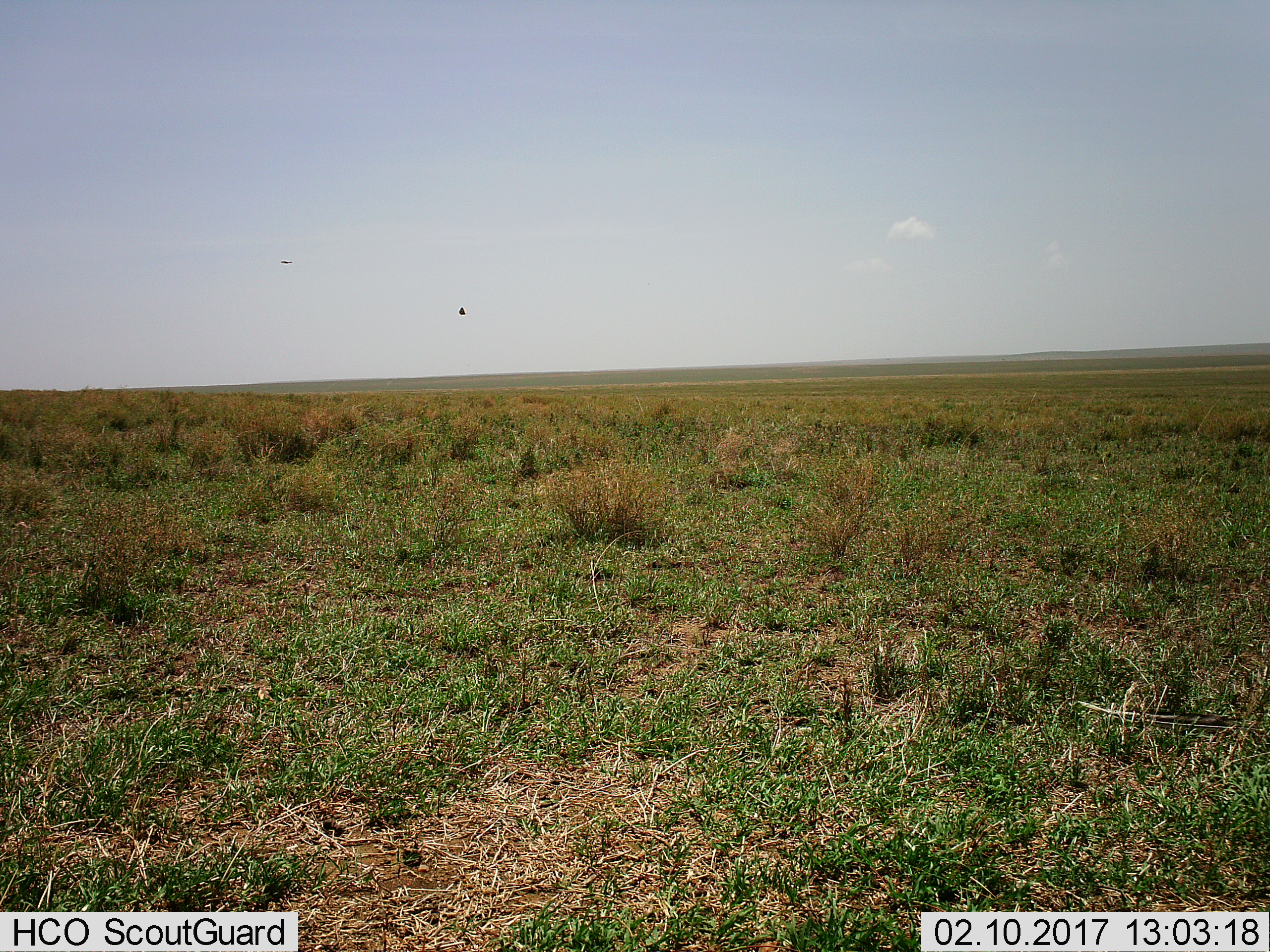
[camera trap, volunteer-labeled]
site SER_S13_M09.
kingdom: Animalia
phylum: Chordata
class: Aves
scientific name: Aves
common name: bird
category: birdother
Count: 1.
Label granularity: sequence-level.